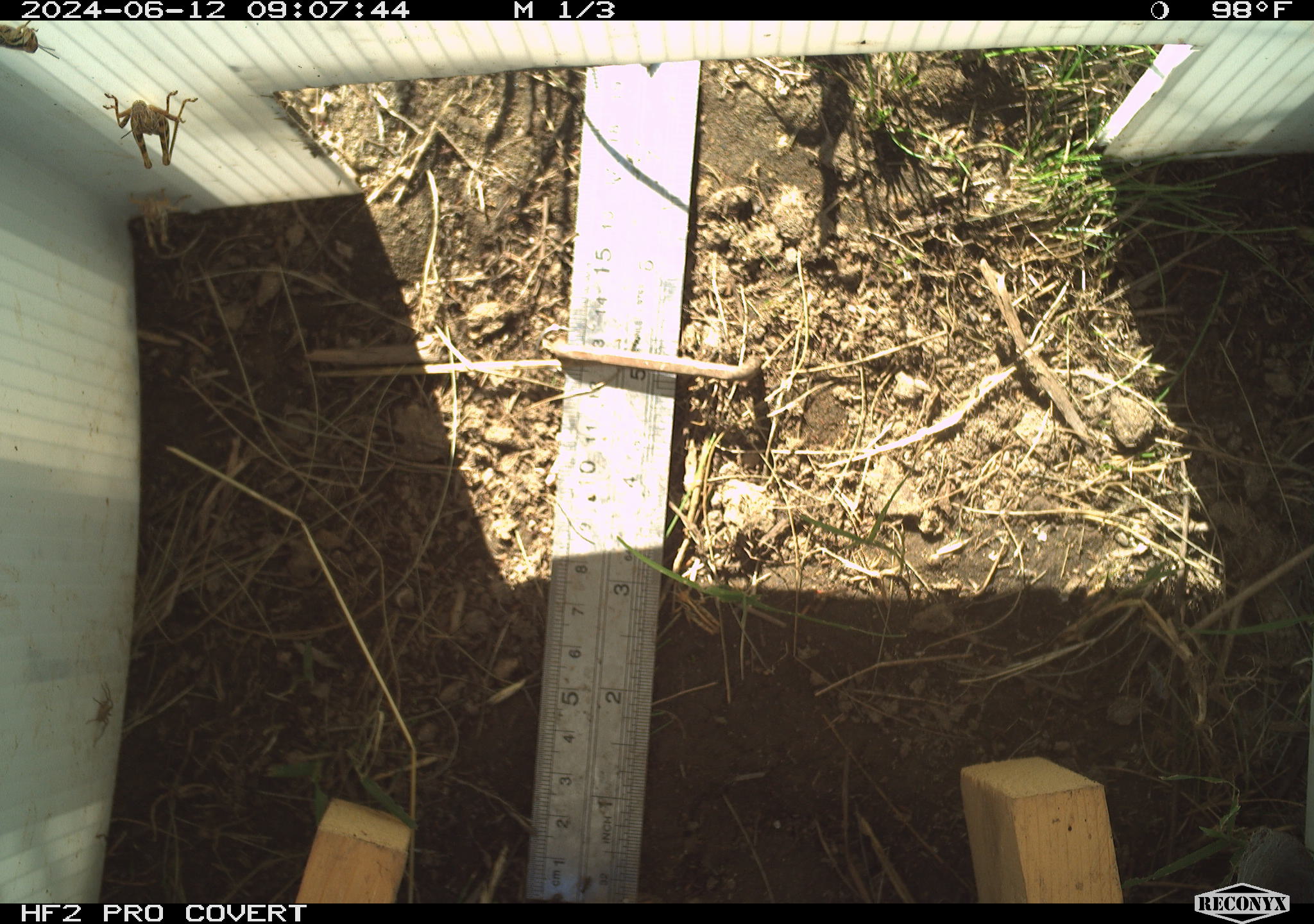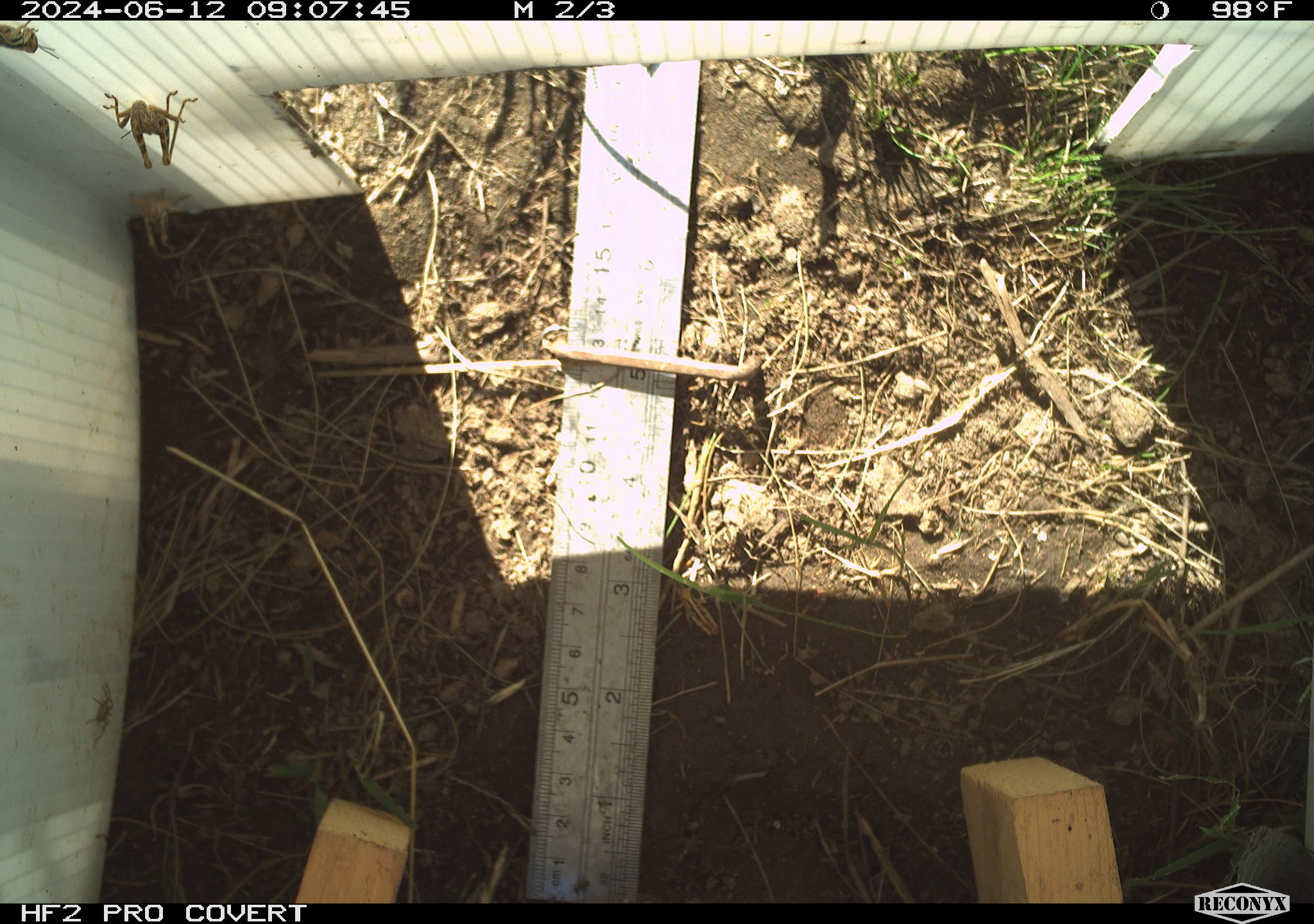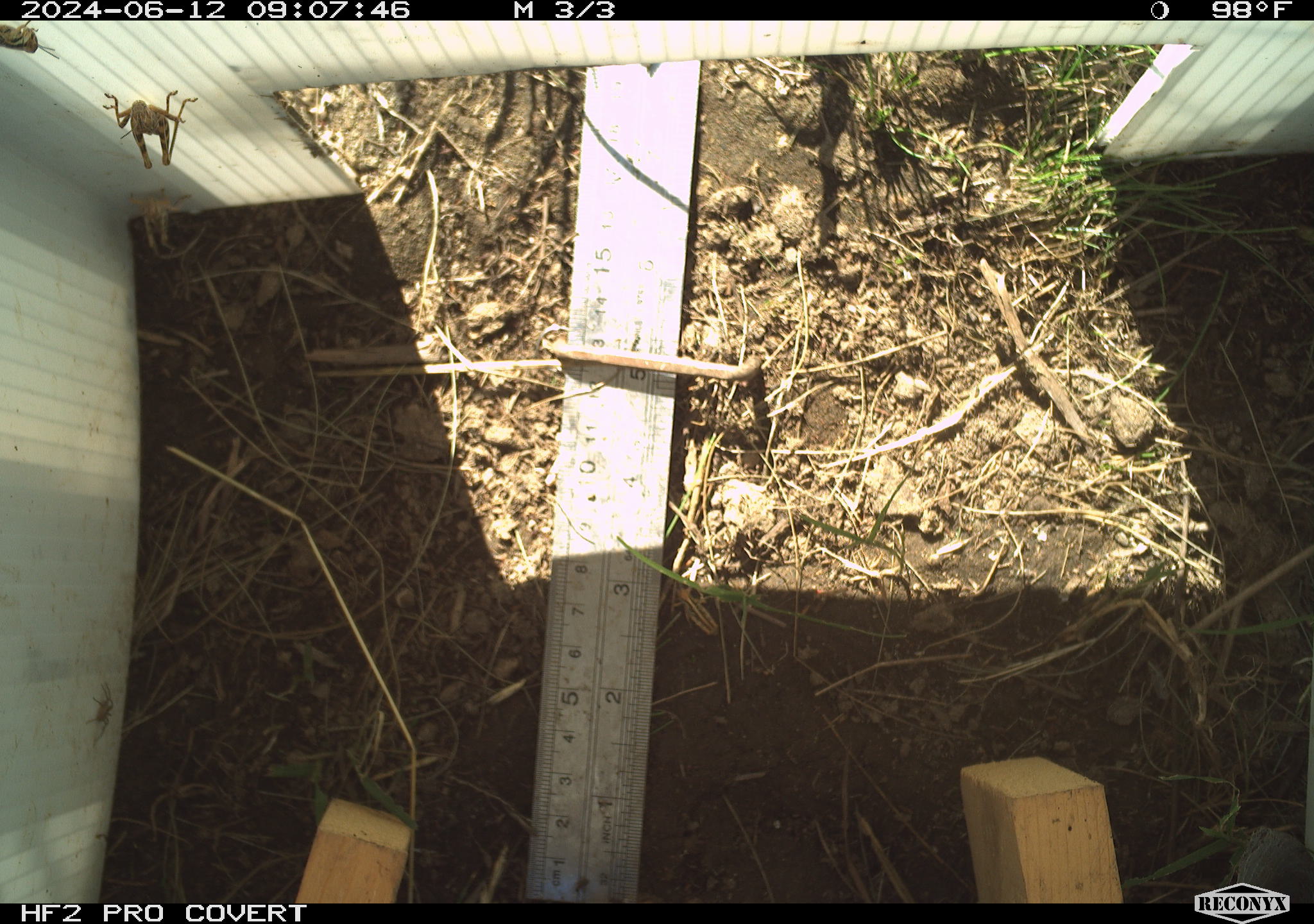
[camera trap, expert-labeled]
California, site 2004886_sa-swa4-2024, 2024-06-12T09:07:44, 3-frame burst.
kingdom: Animalia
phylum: Arthropoda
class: Insecta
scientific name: Insecta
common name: insect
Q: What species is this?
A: Insect (Insecta).